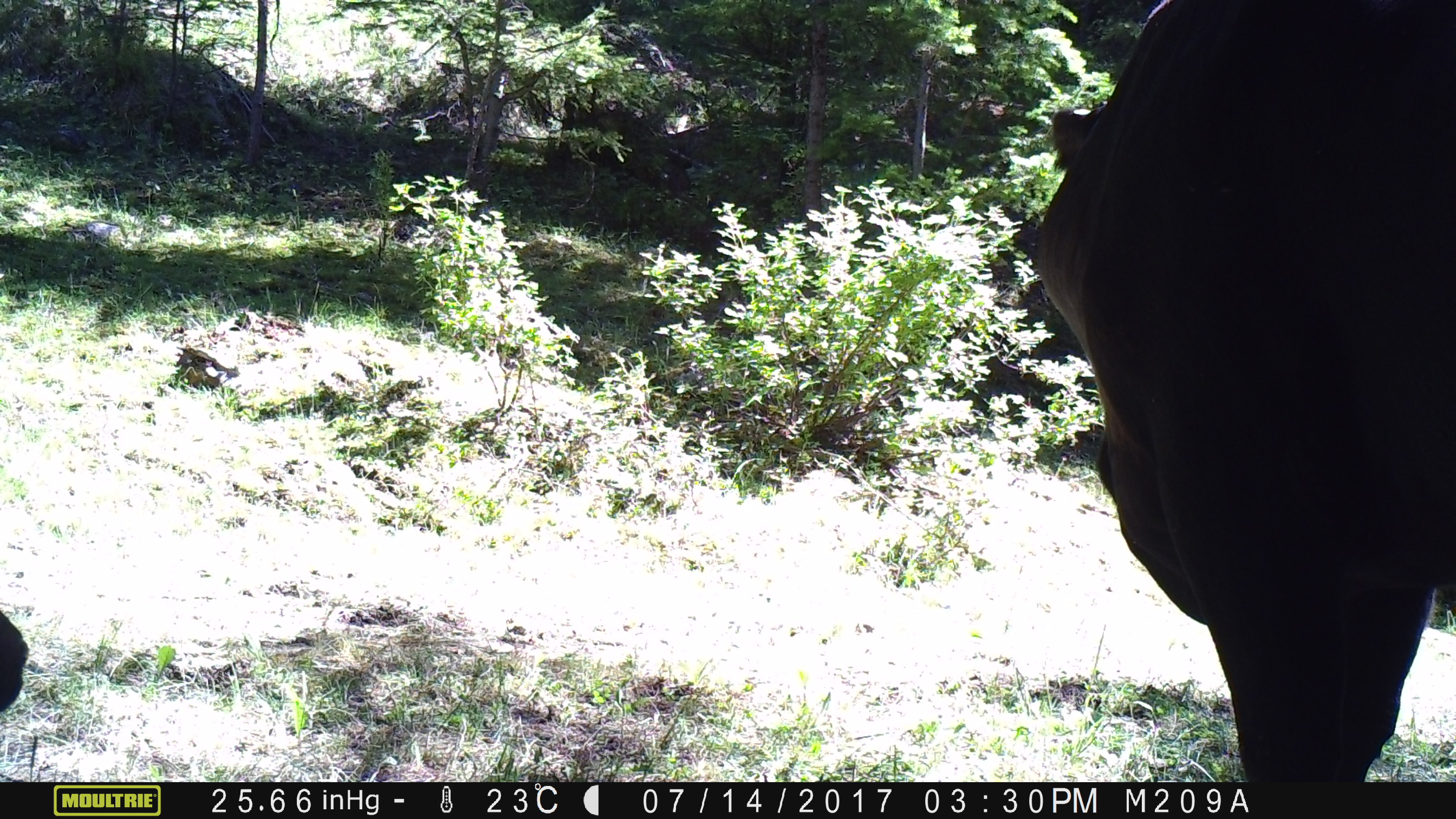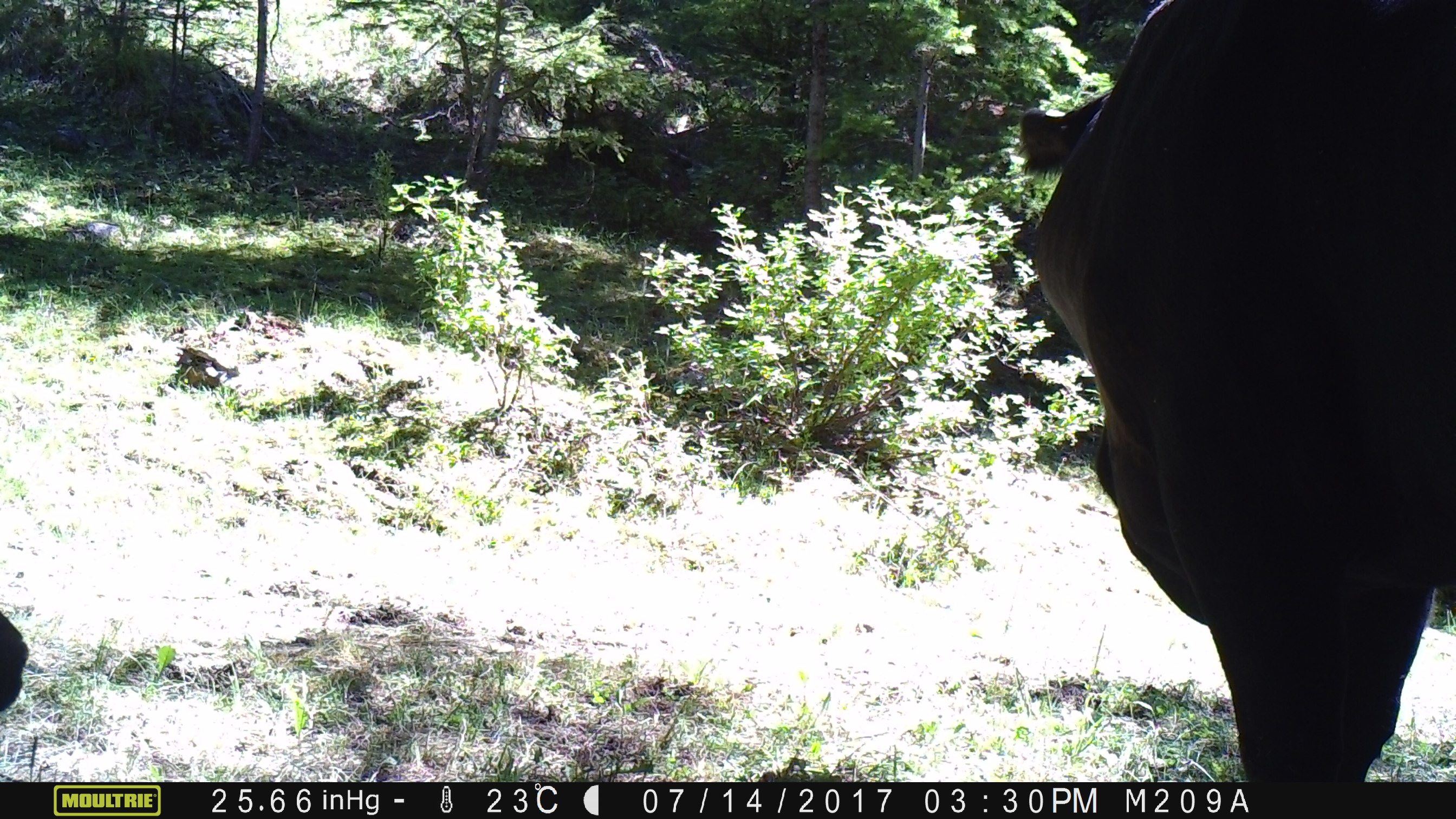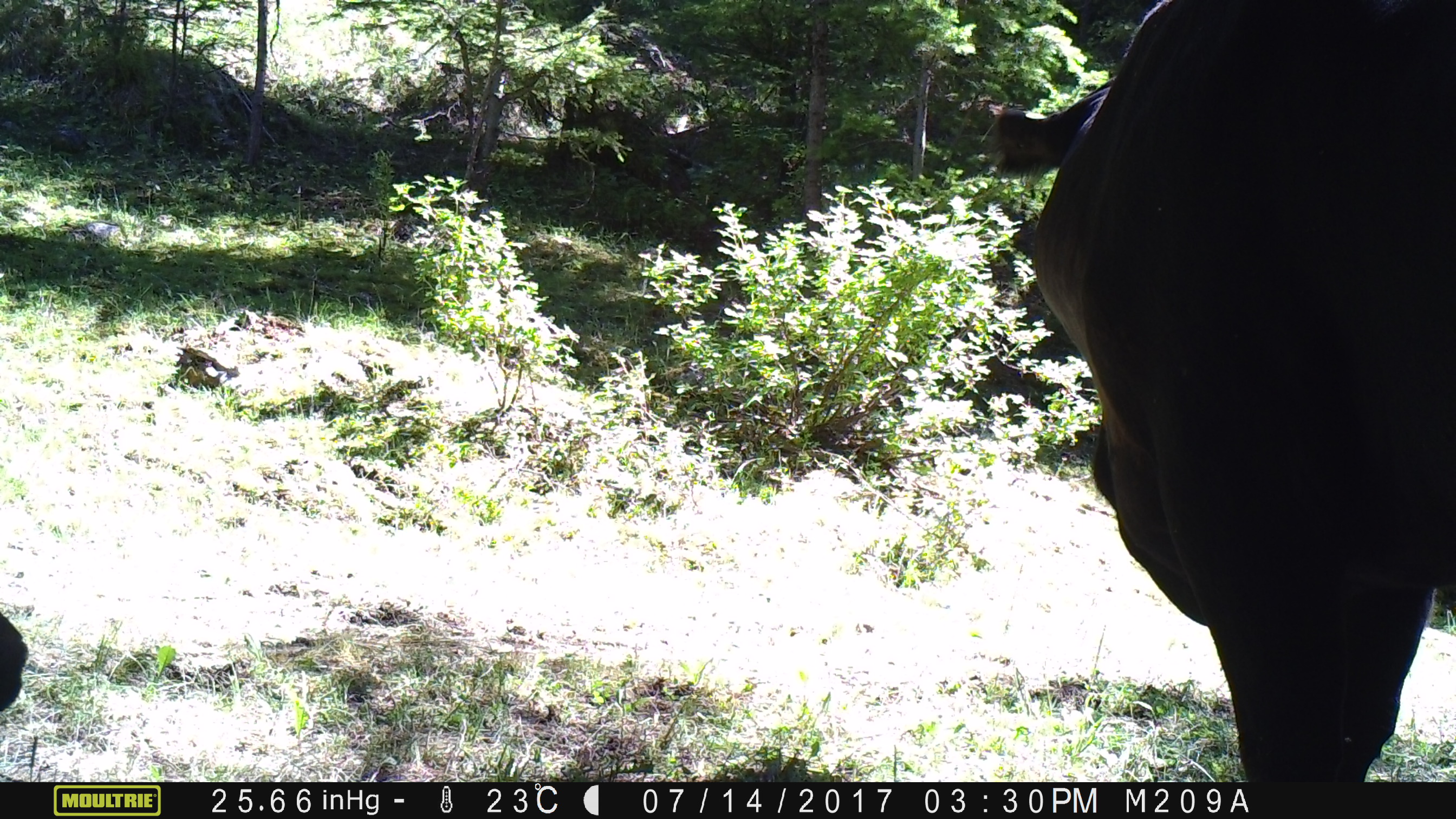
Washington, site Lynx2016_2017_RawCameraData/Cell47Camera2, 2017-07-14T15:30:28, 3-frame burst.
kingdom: Animalia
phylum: Chordata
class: Mammalia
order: Artiodactyla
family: Bovidae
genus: Bos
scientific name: Bos taurus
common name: domestic cattle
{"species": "domestic cattle (Bos taurus)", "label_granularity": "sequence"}